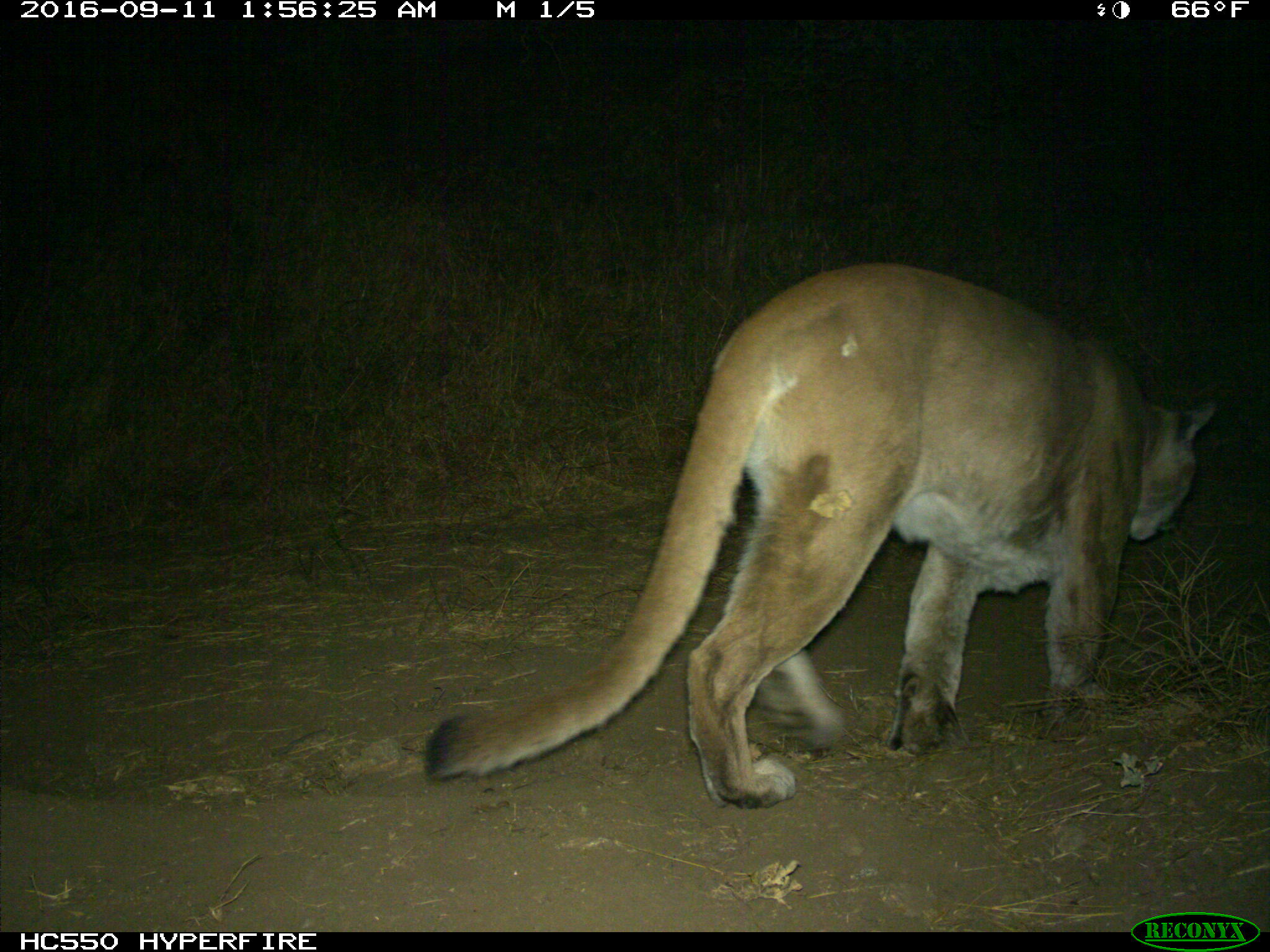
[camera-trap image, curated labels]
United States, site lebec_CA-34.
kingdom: Animalia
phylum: Chordata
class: Mammalia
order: Carnivora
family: Felidae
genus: Puma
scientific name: Puma concolor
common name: mountain lion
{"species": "Puma concolor (mountain lion)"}